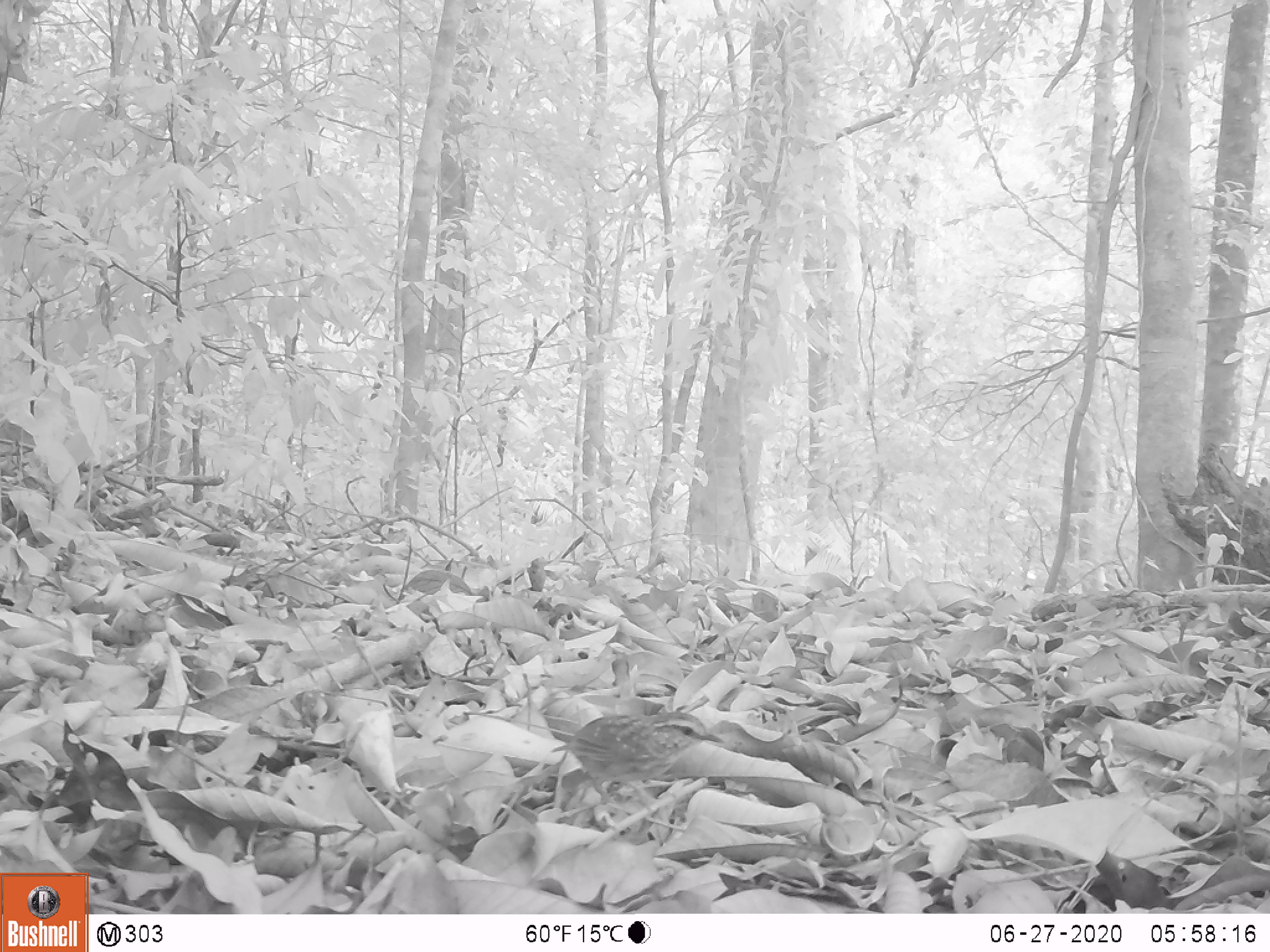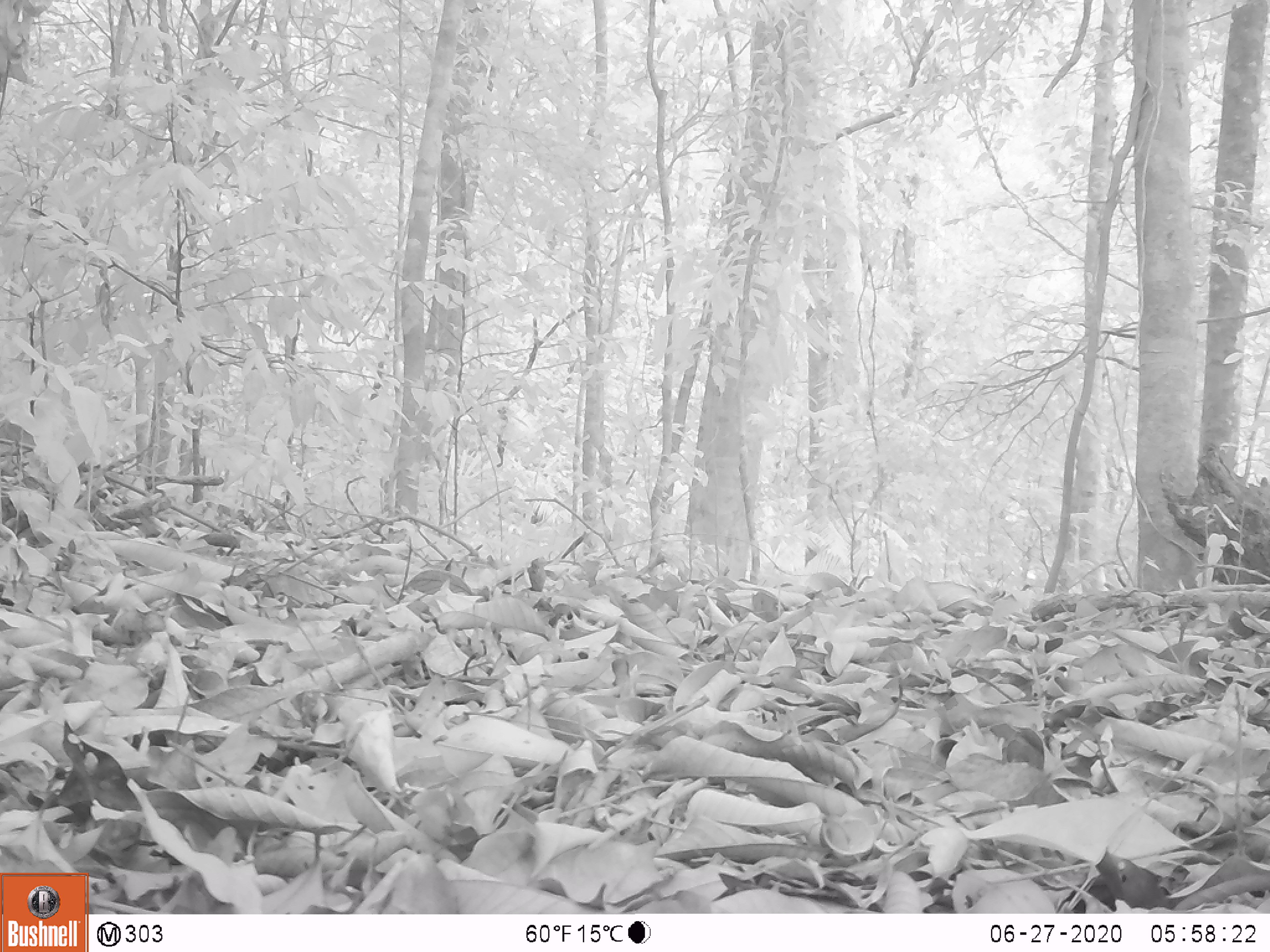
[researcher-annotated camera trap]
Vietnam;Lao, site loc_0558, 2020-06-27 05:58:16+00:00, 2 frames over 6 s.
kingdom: Animalia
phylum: Chordata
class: Aves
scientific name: Aves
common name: bird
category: unidentified bird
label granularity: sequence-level